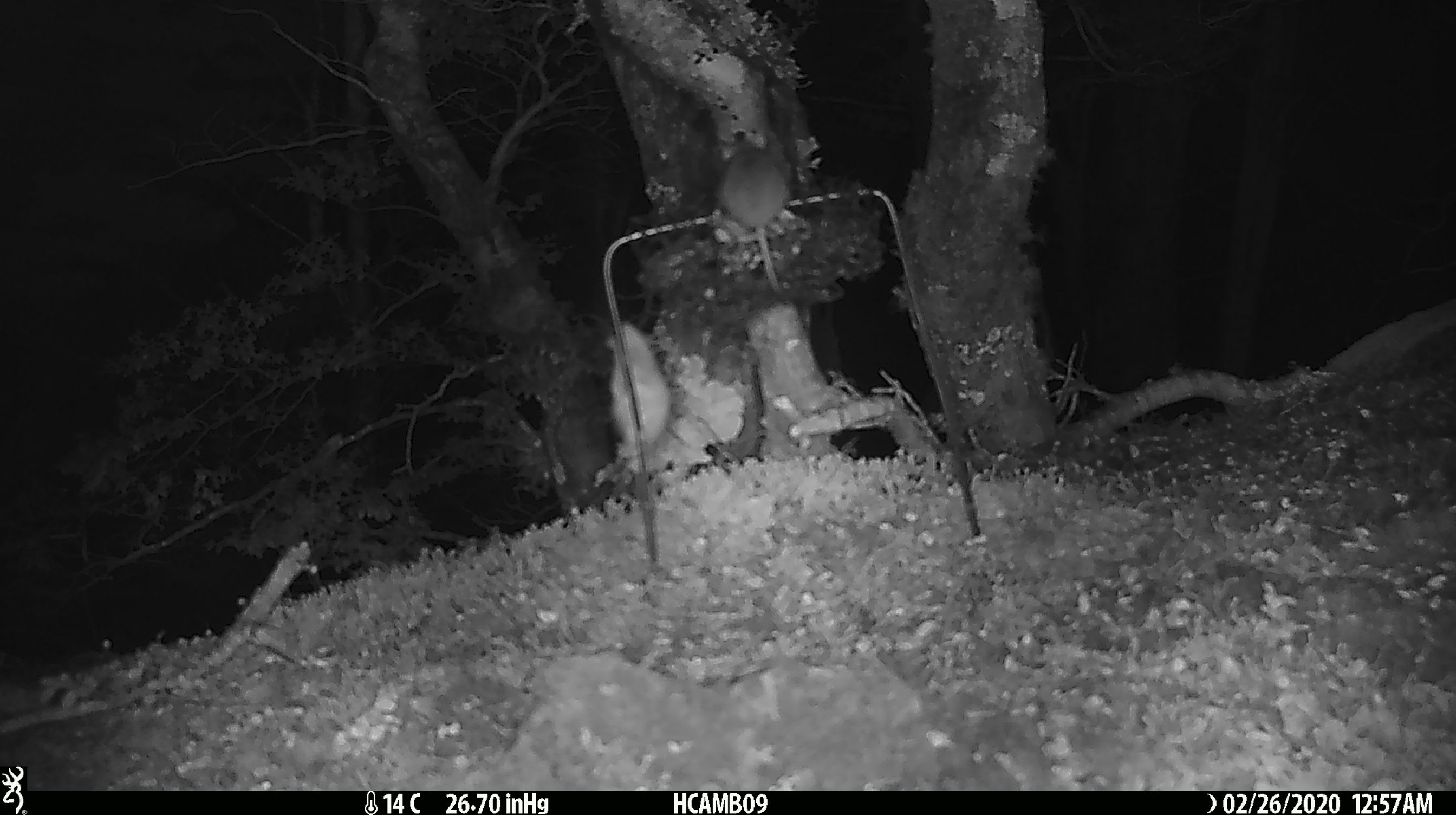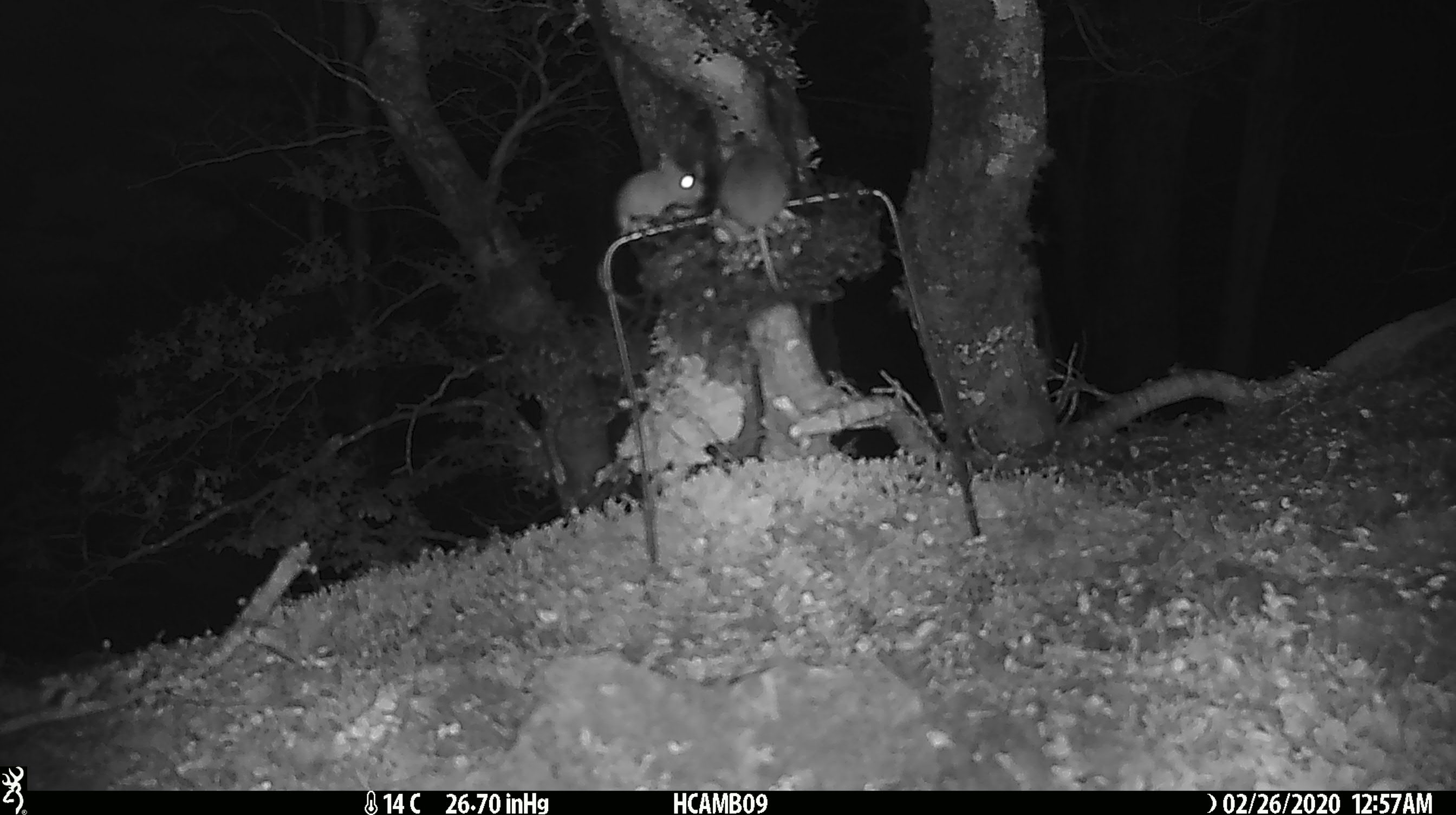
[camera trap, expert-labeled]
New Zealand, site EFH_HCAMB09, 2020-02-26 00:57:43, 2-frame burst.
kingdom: Animalia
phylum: Chordata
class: Mammalia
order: Rodentia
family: Muridae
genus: Mus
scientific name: Mus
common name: mouse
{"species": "mouse (Mus)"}